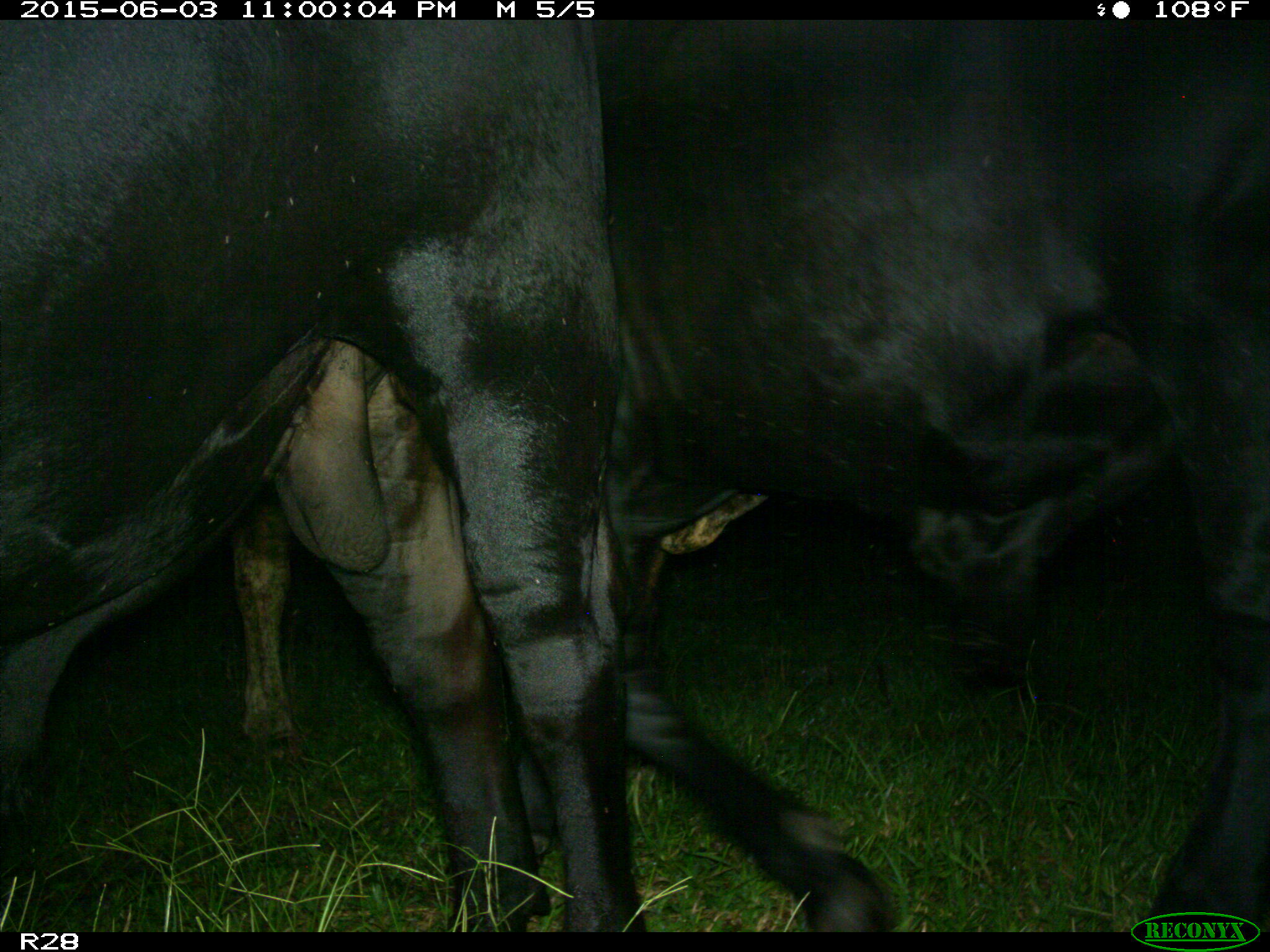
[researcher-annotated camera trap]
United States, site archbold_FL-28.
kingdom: Animalia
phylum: Chordata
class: Mammalia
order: Artiodactyla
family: Bovidae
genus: Bos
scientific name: Bos taurus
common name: domestic cow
Bos taurus (domestic cow).